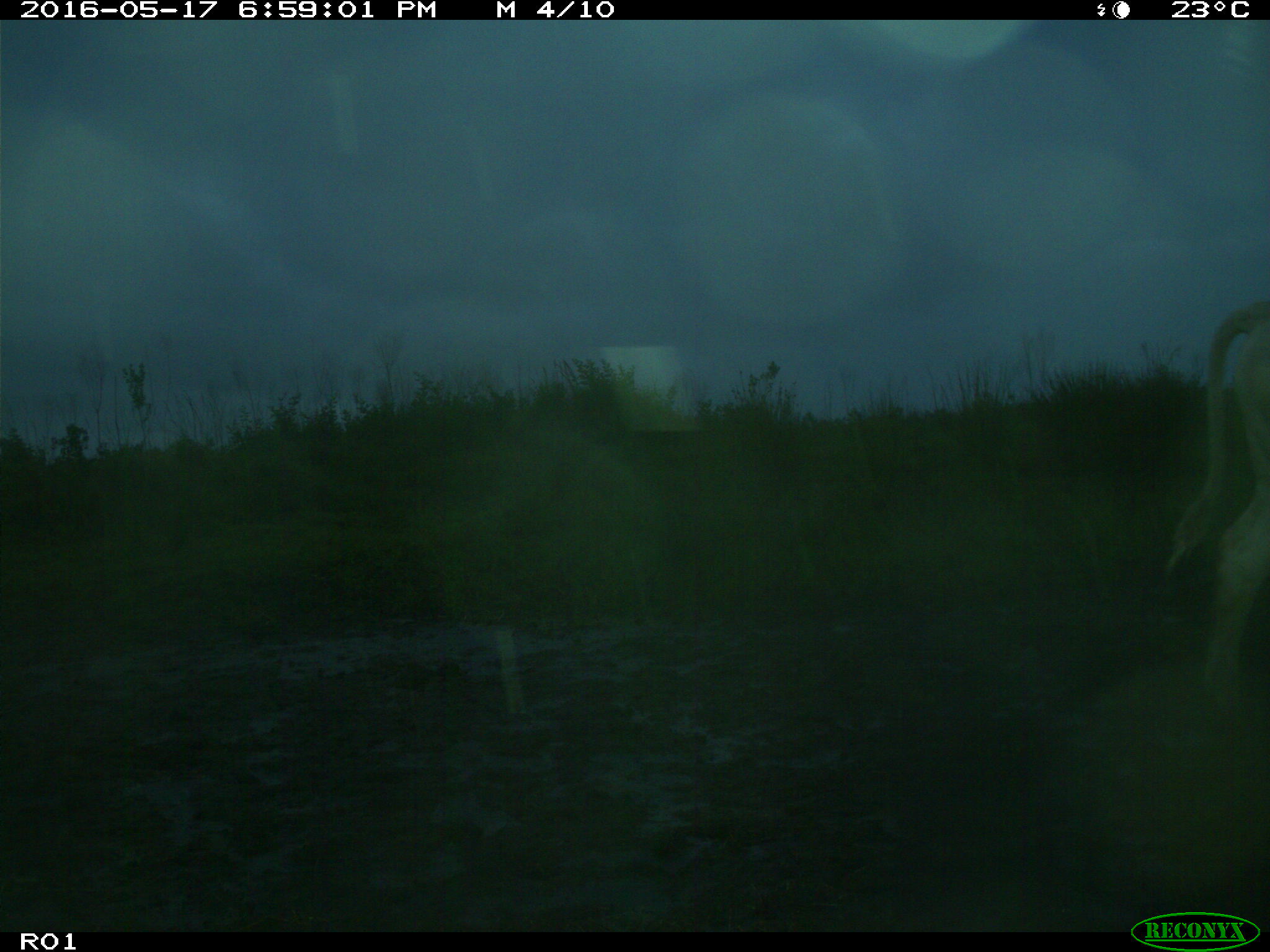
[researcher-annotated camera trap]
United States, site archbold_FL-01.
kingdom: Animalia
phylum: Chordata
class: Mammalia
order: Artiodactyla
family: Bovidae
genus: Bos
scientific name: Bos taurus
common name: domestic cow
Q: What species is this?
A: Bos taurus (domestic cow).